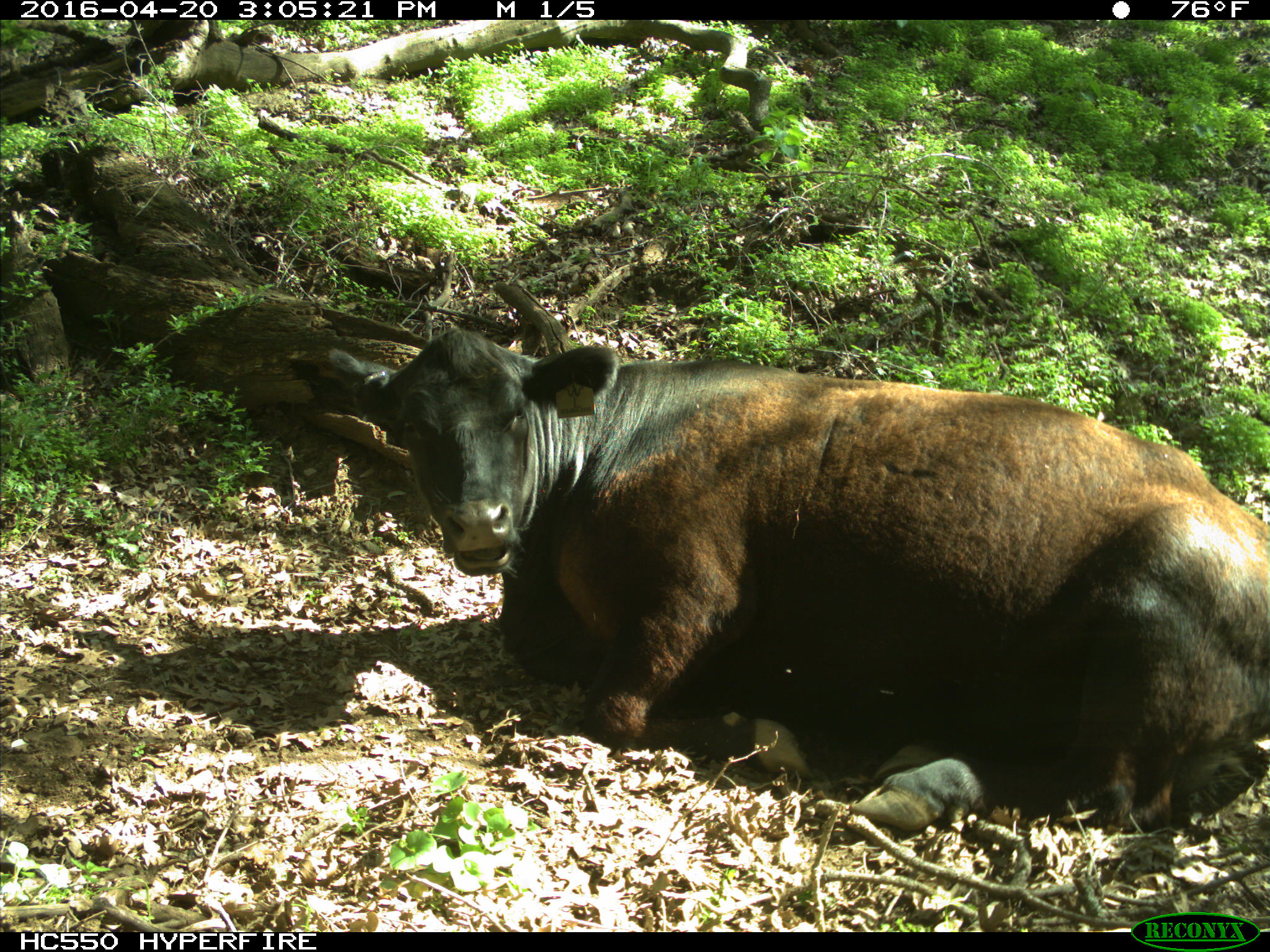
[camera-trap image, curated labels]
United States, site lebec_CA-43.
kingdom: Animalia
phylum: Chordata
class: Mammalia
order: Artiodactyla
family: Bovidae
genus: Bos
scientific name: Bos taurus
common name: domestic cow